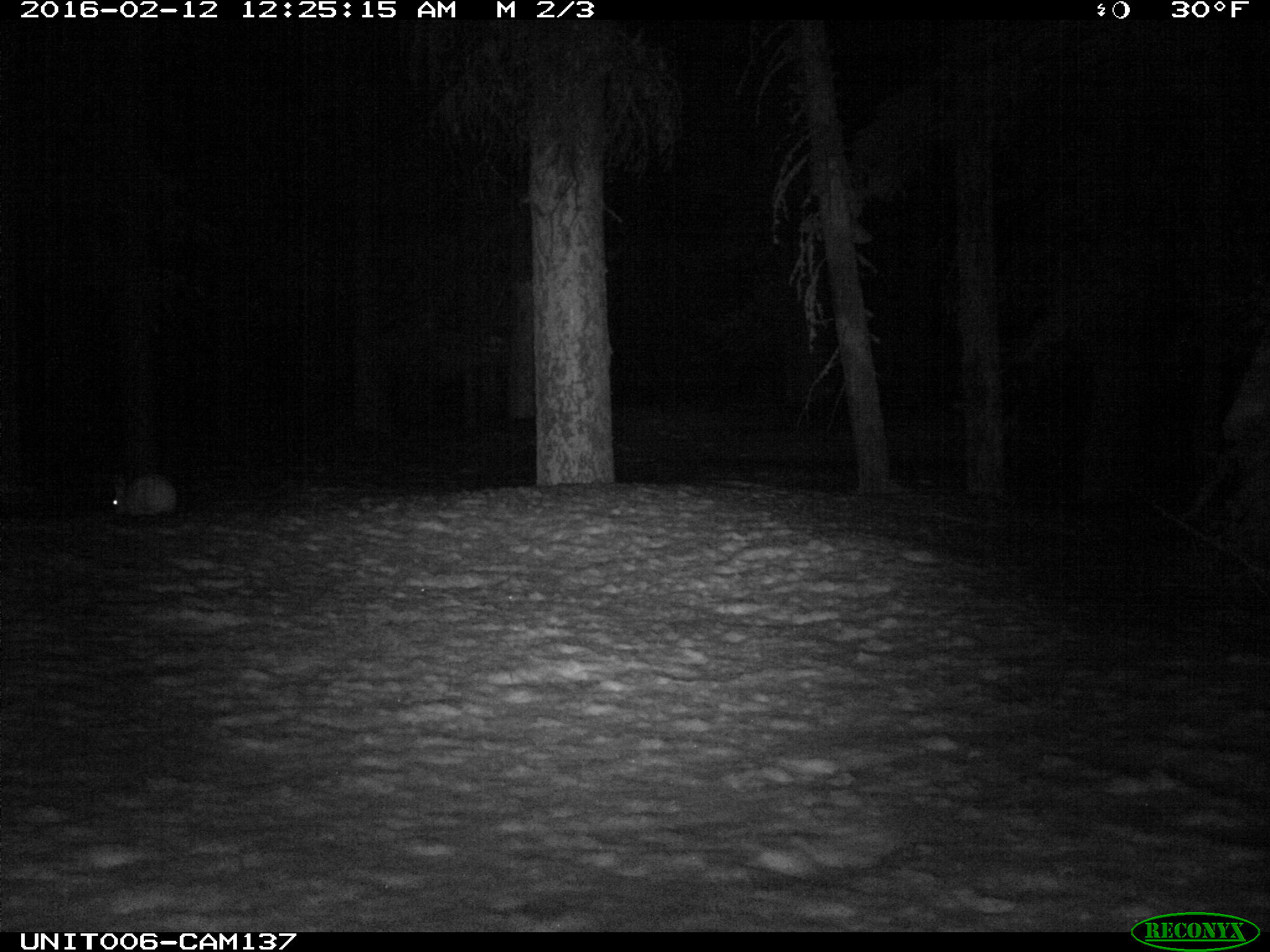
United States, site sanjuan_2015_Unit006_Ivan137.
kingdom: Animalia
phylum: Chordata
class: Mammalia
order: Lagomorpha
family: Leporidae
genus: Lepus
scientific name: Lepus americanus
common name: snowshoe hare